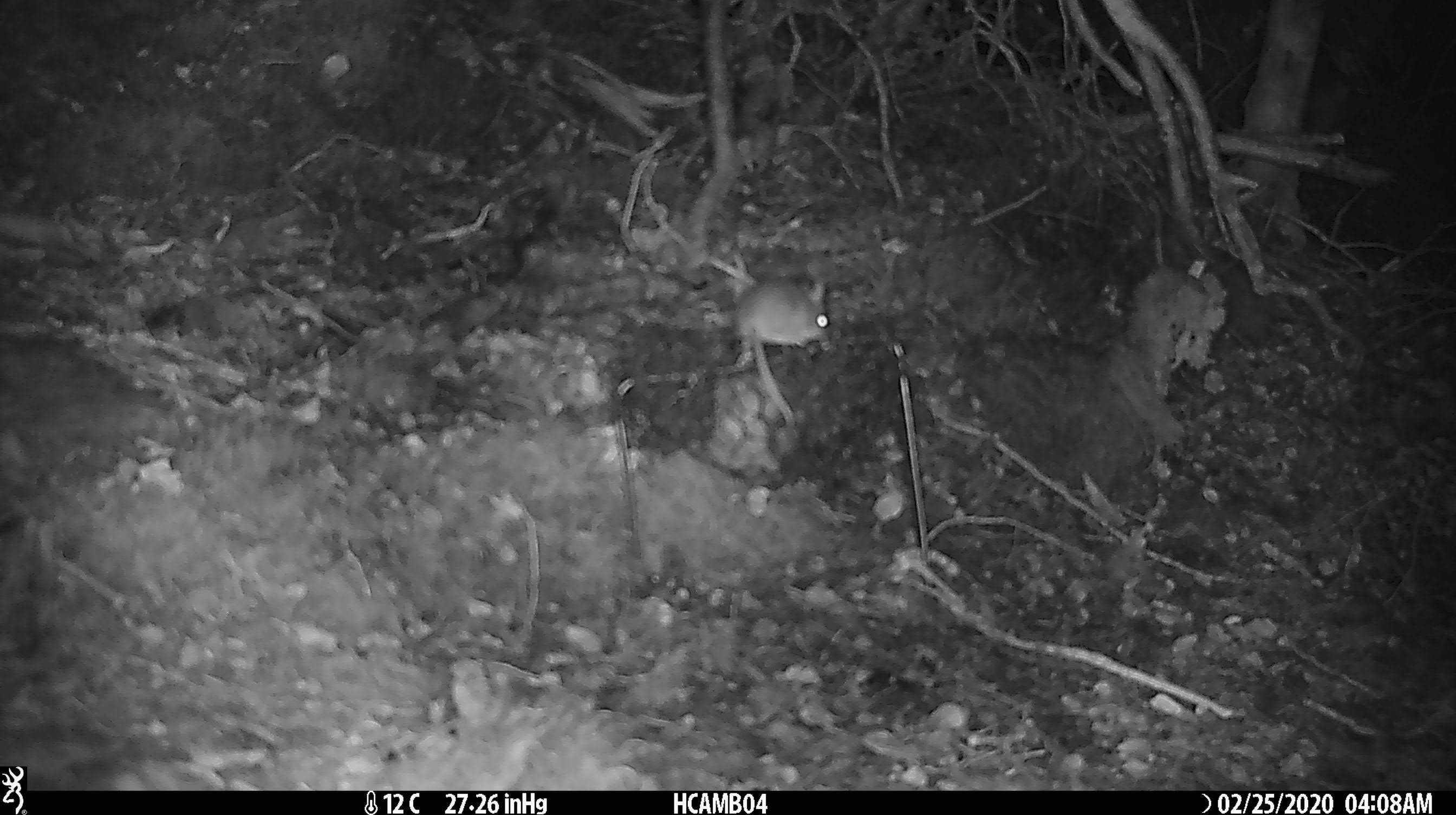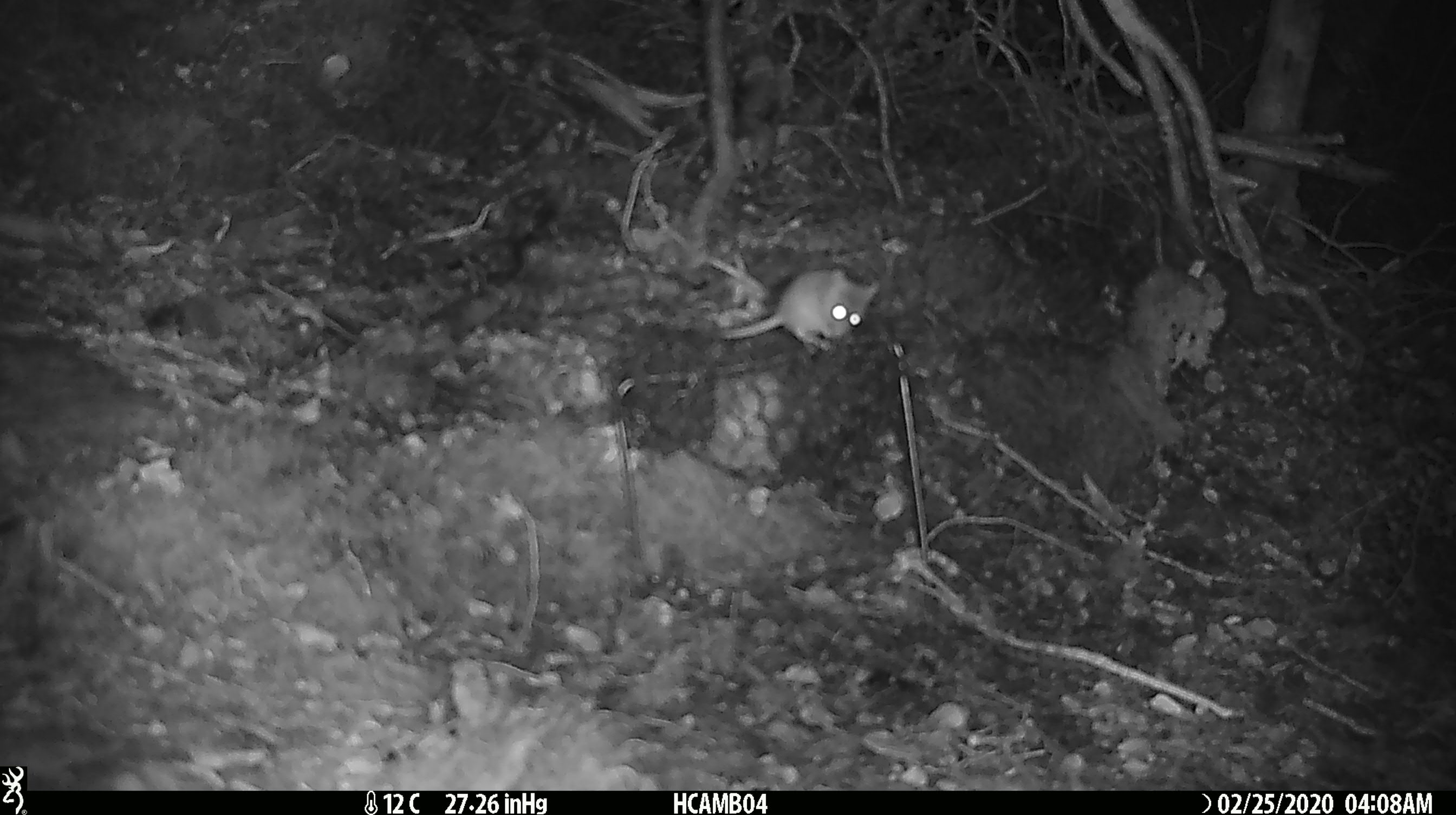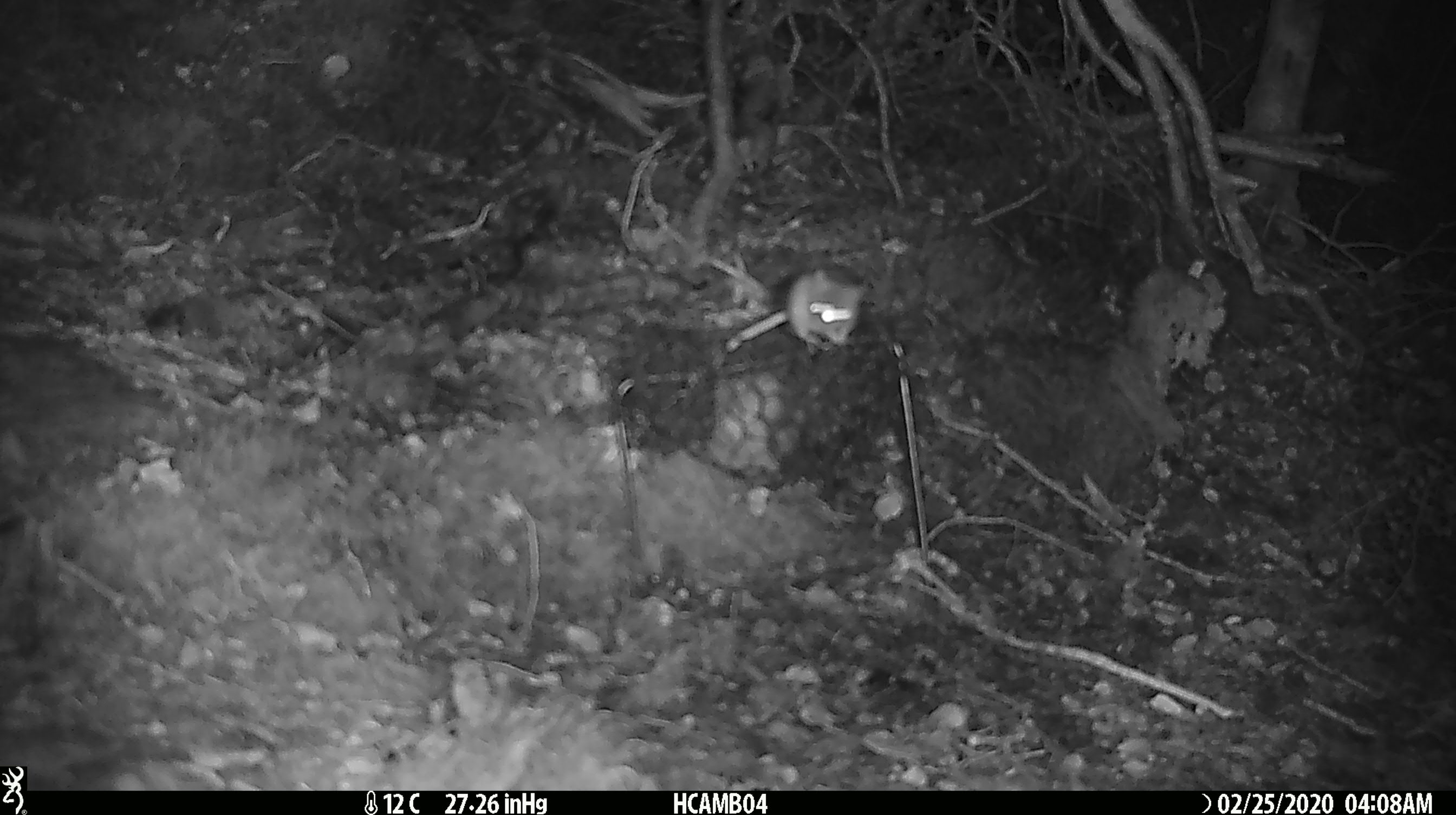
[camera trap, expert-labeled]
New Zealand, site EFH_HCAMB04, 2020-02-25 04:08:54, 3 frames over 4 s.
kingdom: Animalia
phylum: Chordata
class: Mammalia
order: Rodentia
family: Muridae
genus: Mus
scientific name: Mus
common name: mouse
Mouse (Mus).